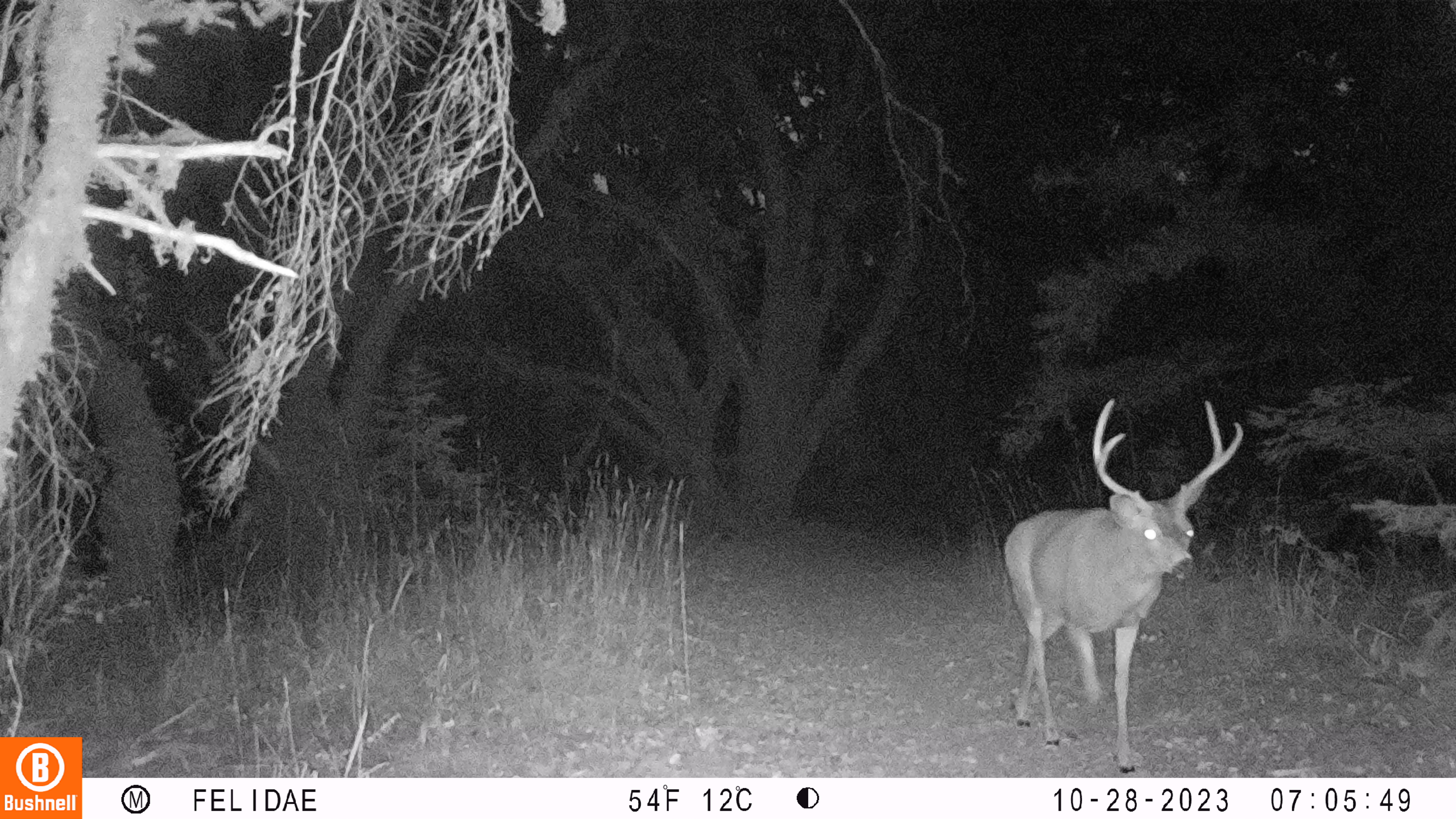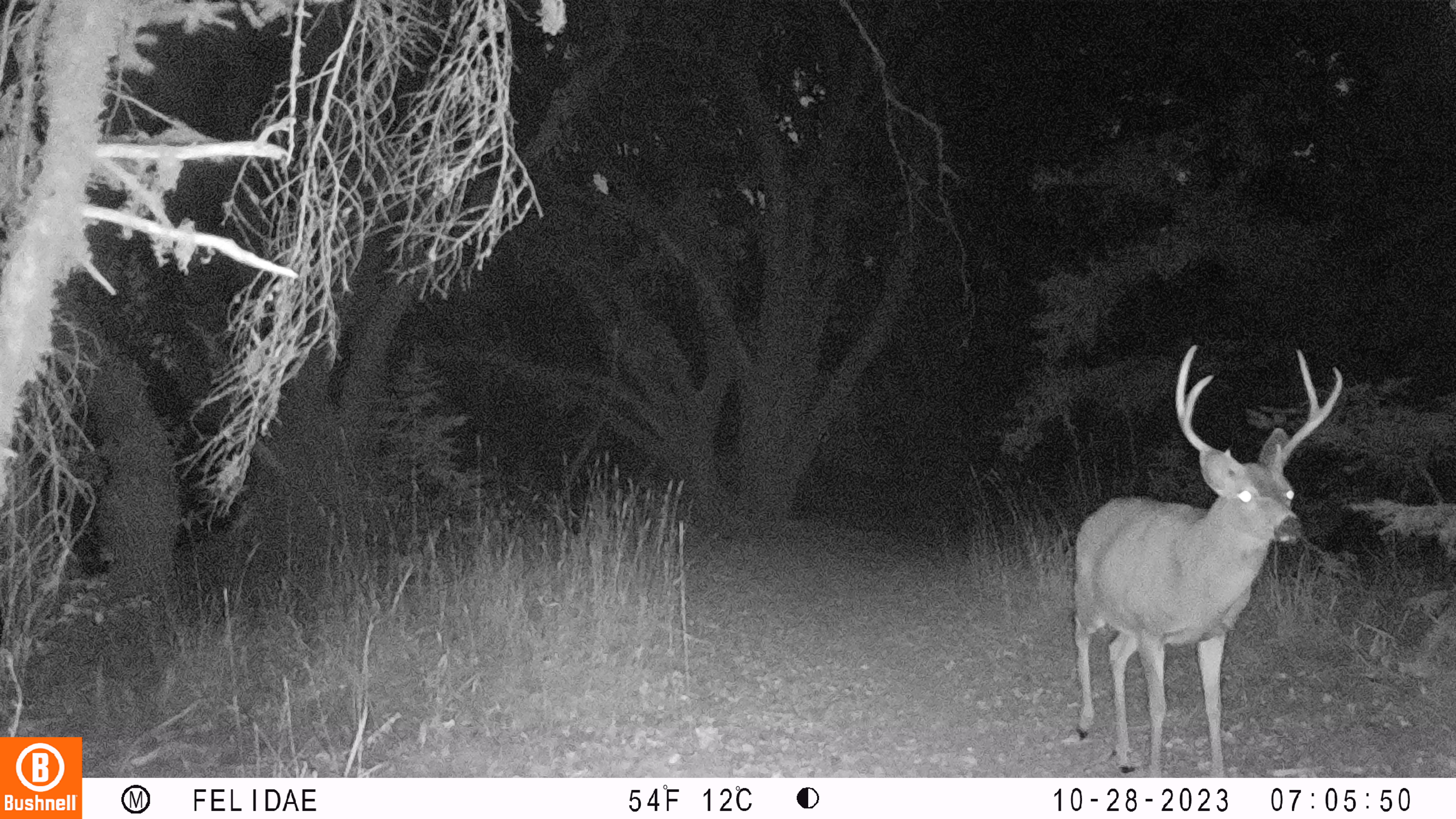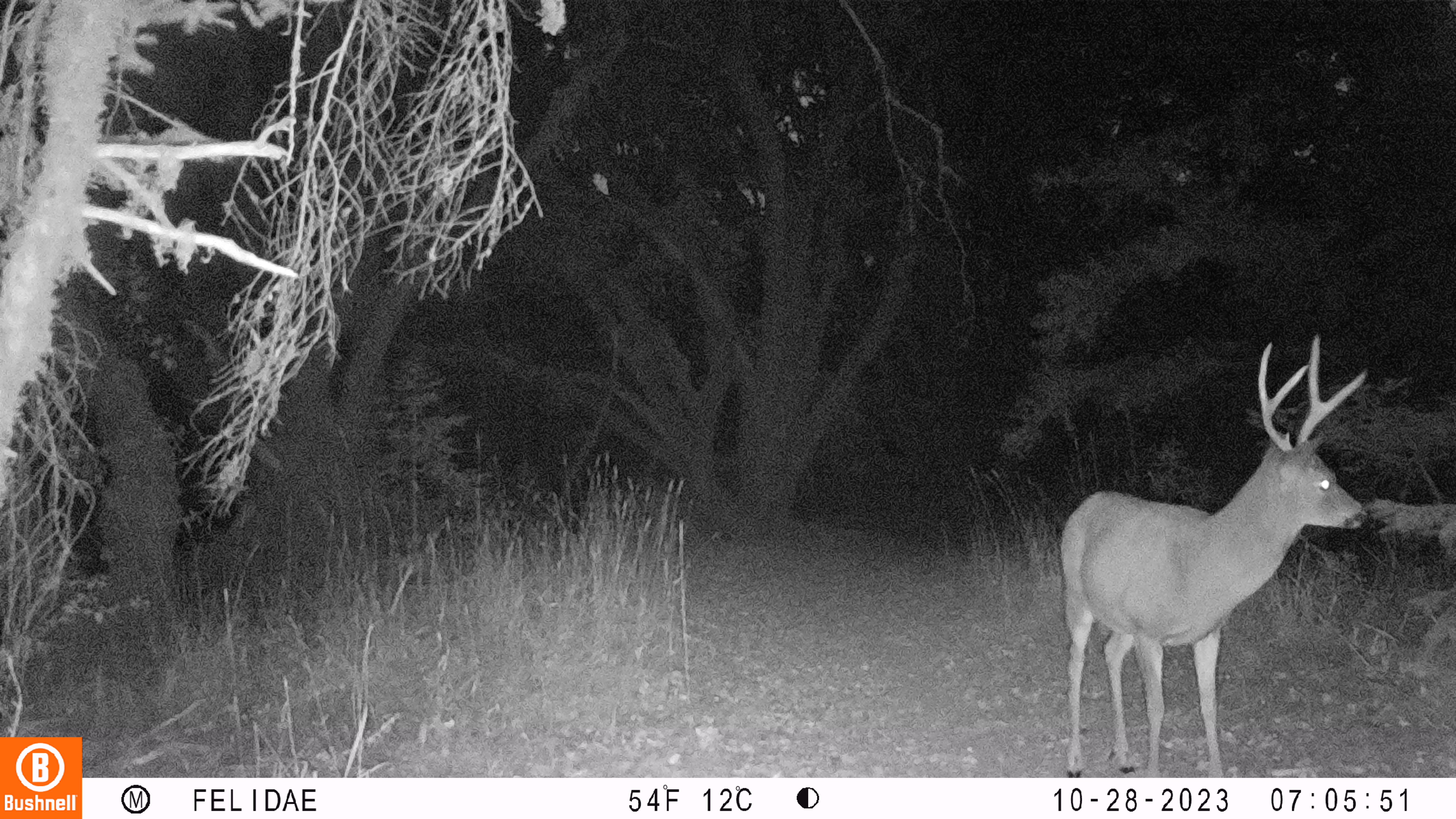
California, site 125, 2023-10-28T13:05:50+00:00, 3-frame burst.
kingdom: Animalia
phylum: Chordata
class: Mammalia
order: Artiodactyla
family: Cervidae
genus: Odocoileus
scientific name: Odocoileus hemionus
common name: mule deer